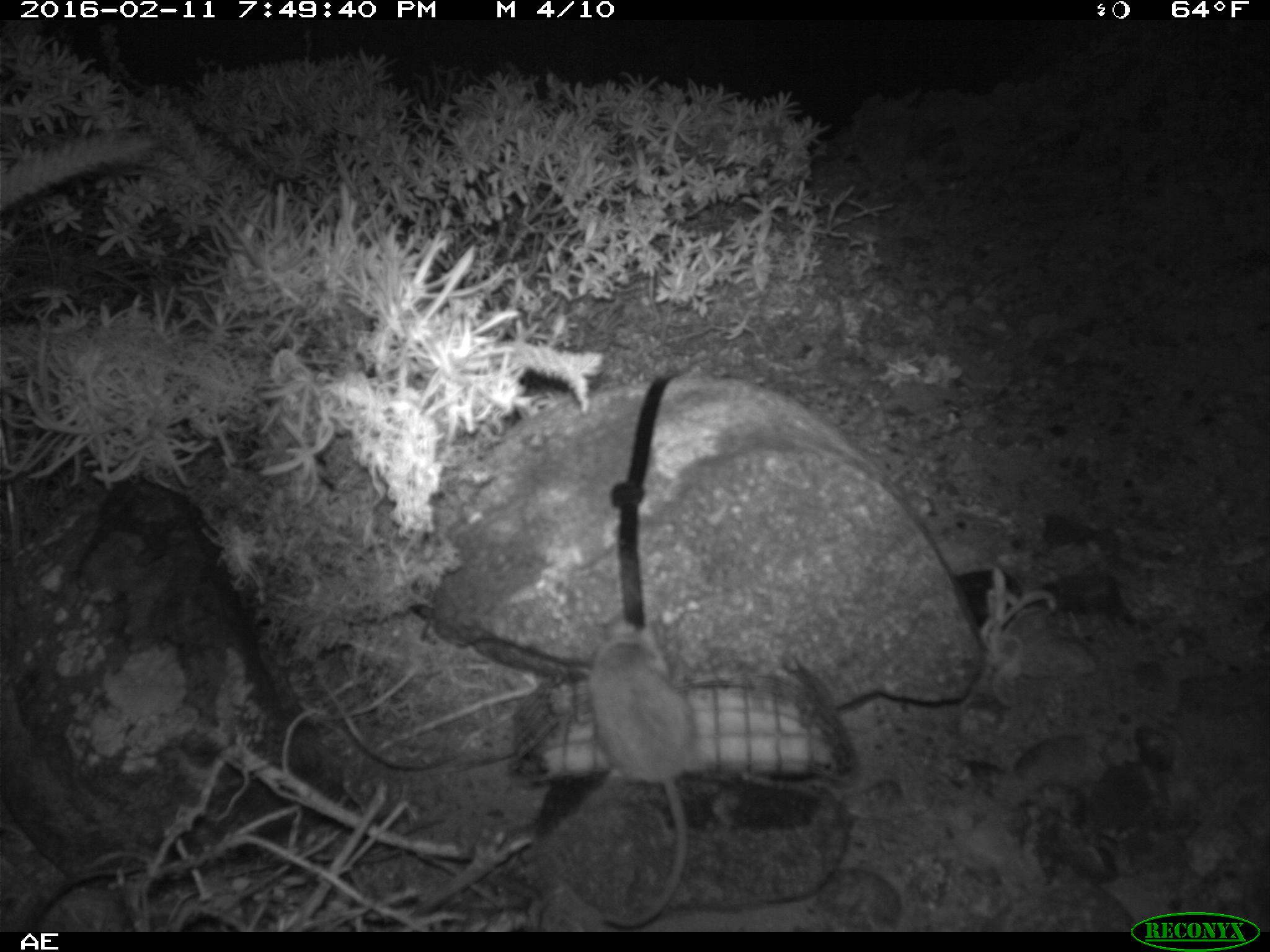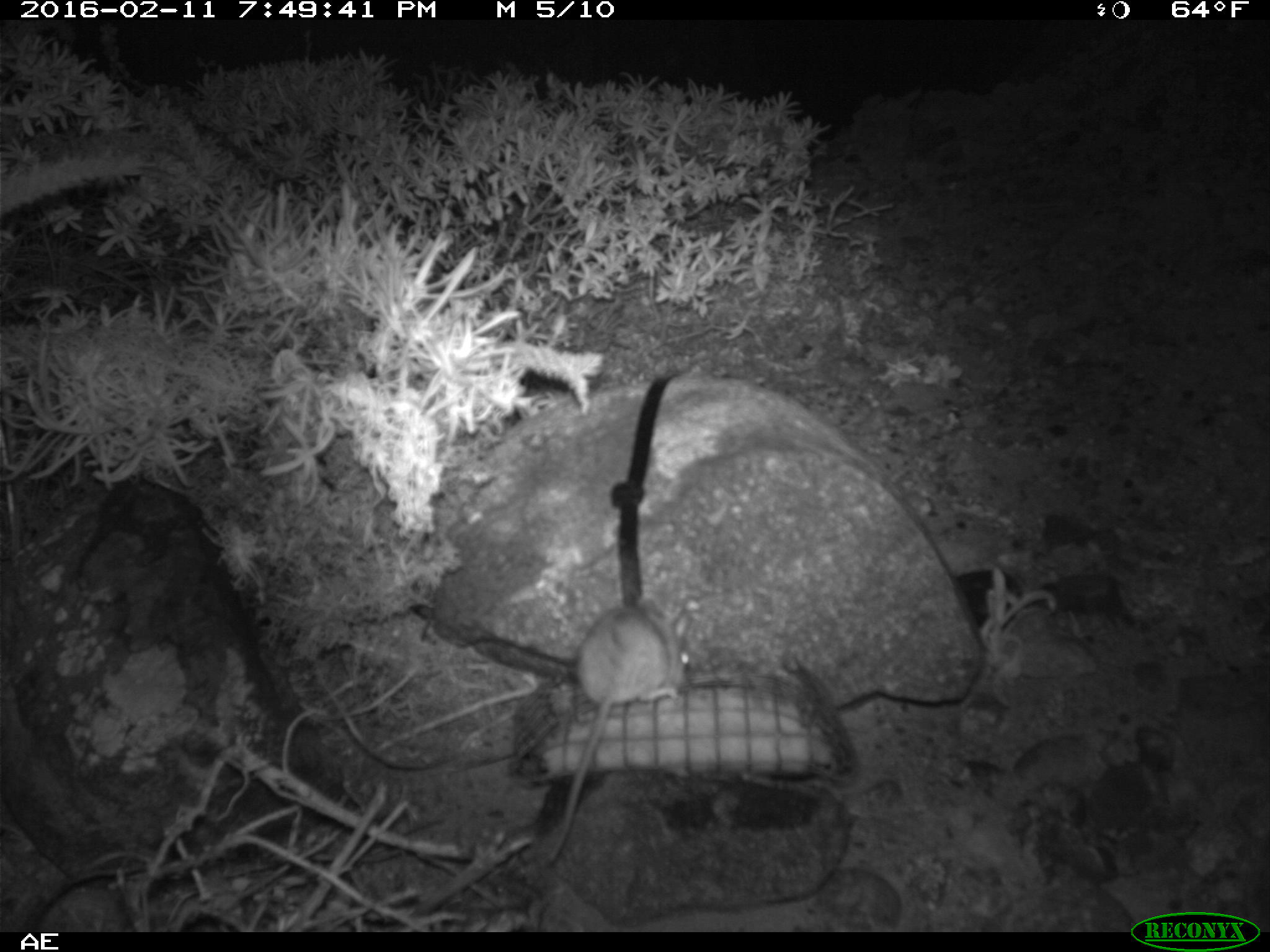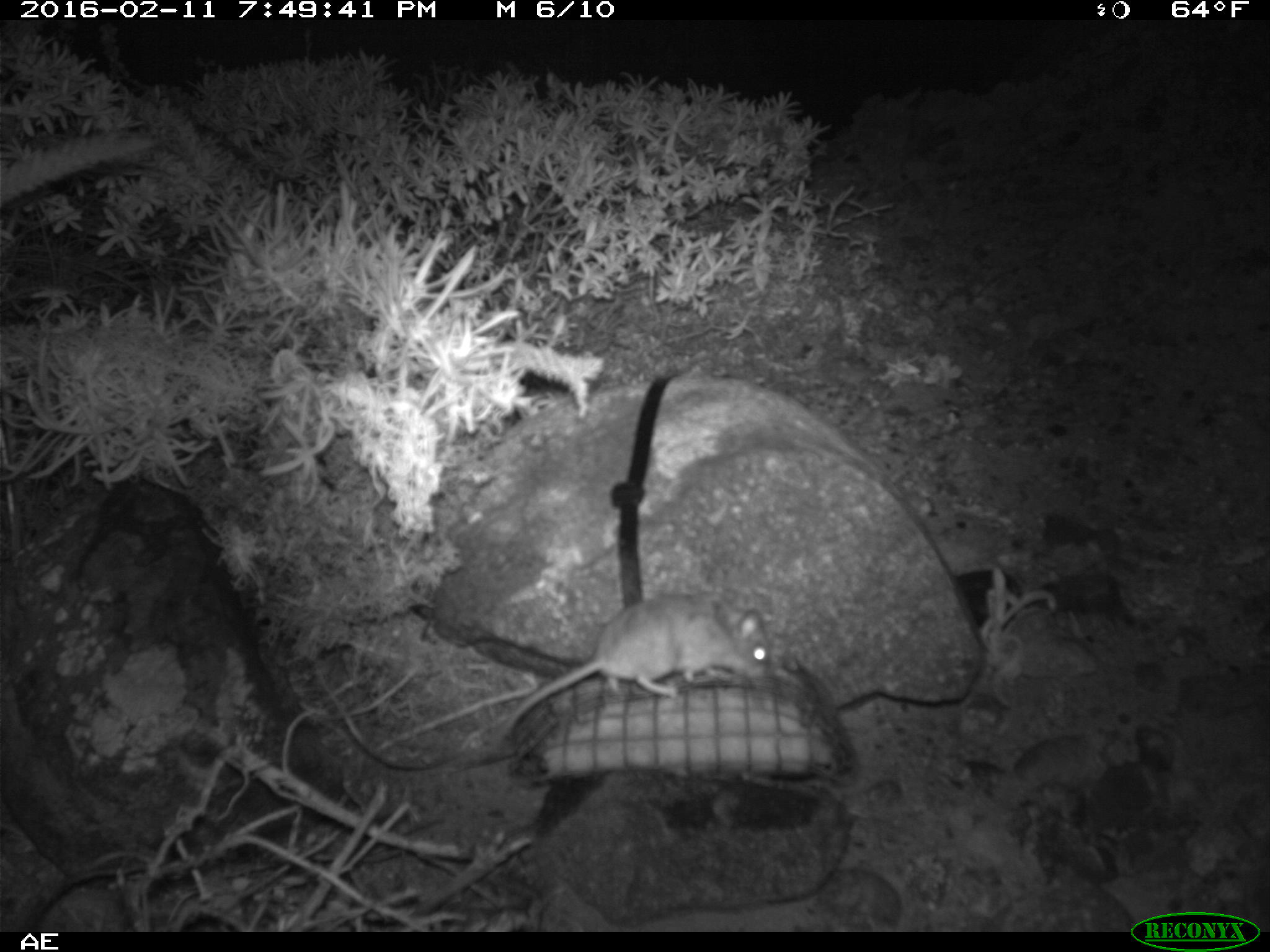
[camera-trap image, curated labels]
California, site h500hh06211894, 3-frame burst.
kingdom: Animalia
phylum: Chordata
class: Mammalia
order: Rodentia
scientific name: Rodentia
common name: rodent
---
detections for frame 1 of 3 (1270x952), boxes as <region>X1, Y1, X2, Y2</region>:
rodent: <region>580, 609, 701, 926</region>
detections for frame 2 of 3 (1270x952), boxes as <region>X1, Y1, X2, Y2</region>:
rodent: <region>546, 595, 691, 863</region>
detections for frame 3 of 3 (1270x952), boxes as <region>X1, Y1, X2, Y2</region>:
rodent: <region>491, 594, 770, 743</region>